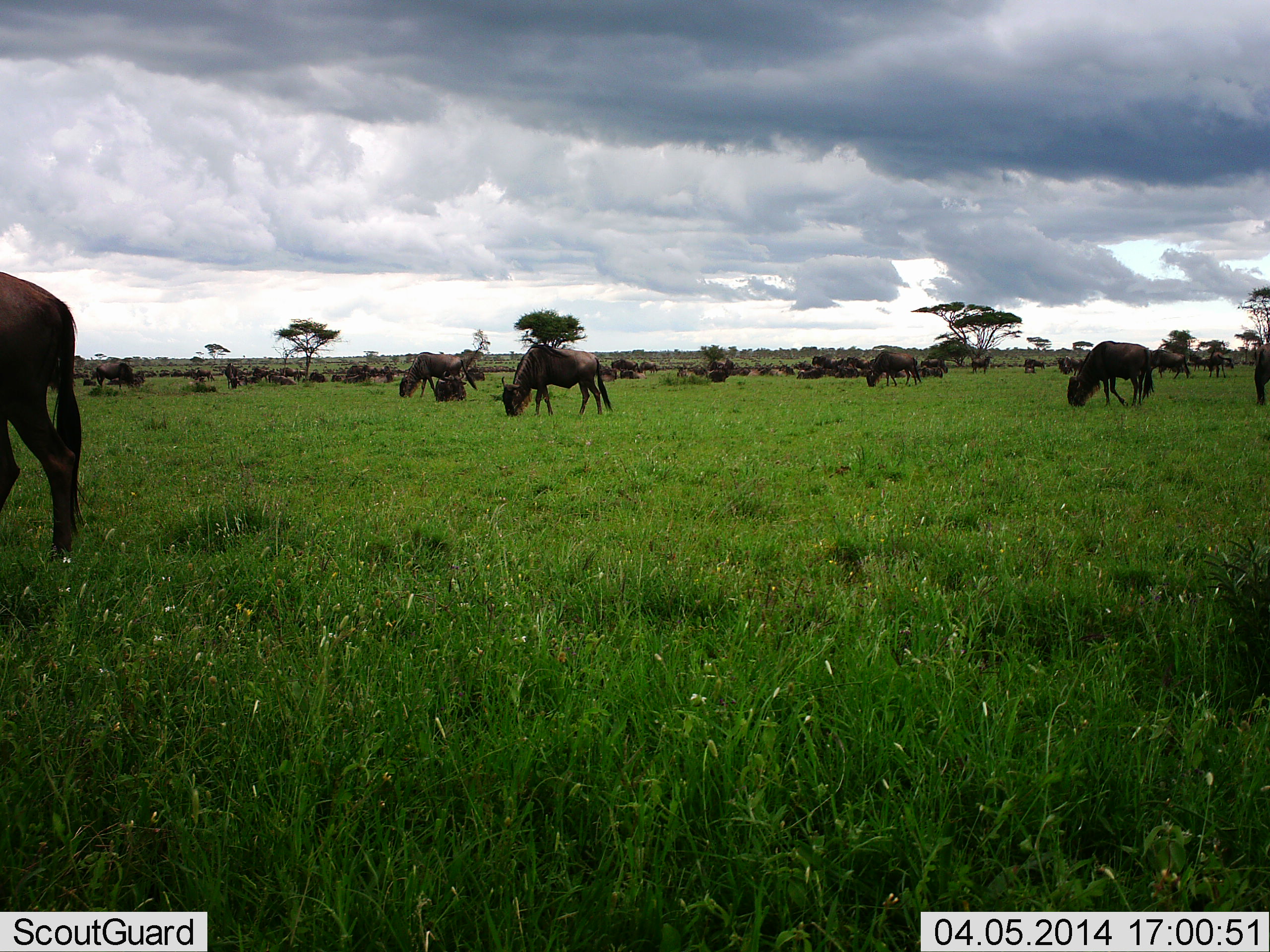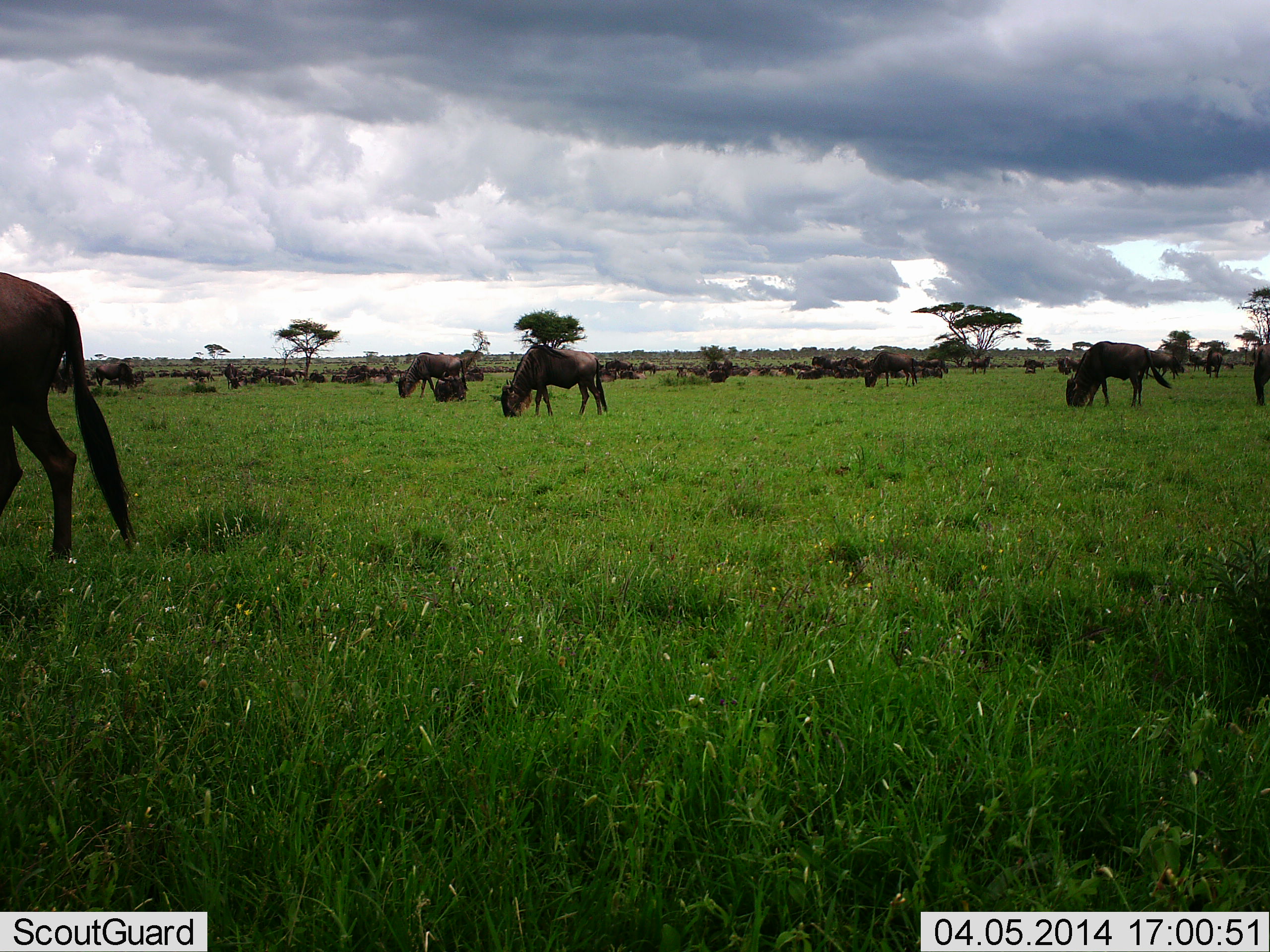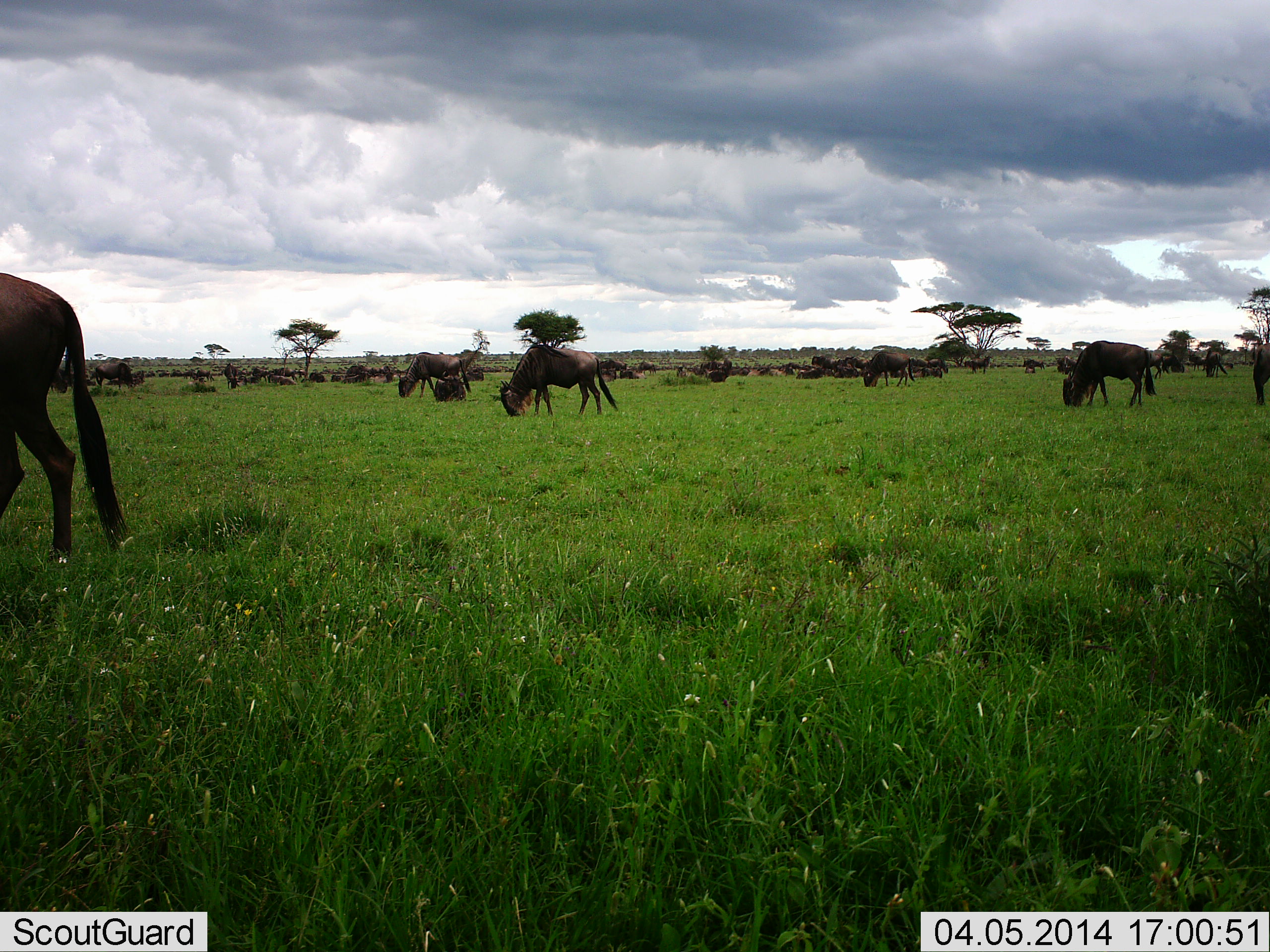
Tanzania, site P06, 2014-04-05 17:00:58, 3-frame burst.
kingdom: Animalia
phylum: Chordata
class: Mammalia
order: Artiodactyla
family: Bovidae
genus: Connochaetes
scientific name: Connochaetes taurinus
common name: blue wildebeest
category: wildebeest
Wildebeest (blue wildebeest) (Connochaetes taurinus), count 11-50. Behavior (volunteer vote fractions): standing 50%, resting 50%, moving 40%, interacting 20%. Young present (vote fraction): 0%. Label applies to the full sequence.